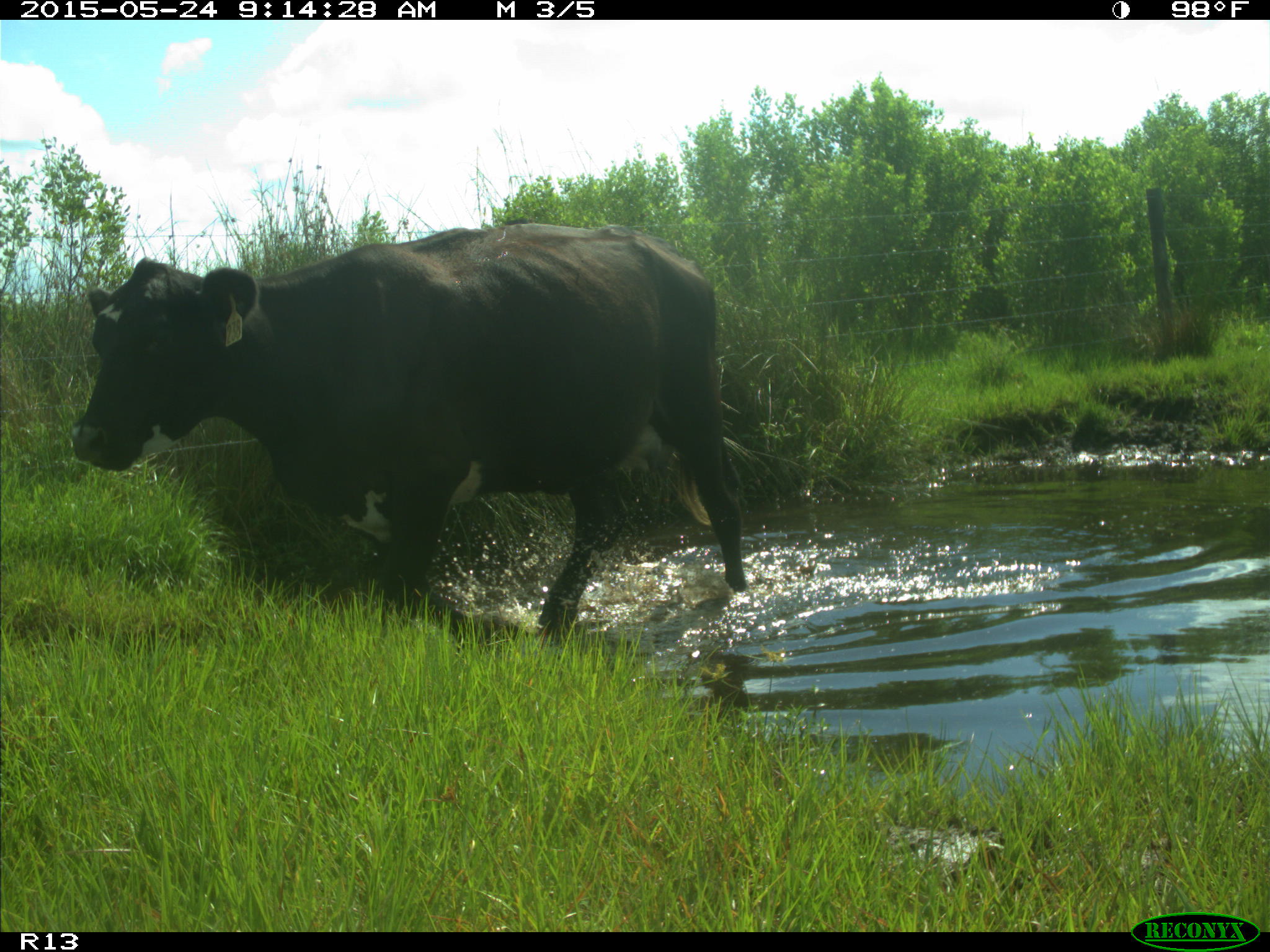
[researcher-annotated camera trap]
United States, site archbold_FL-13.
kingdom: Animalia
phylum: Chordata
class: Mammalia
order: Artiodactyla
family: Bovidae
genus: Bos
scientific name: Bos taurus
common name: domestic cow